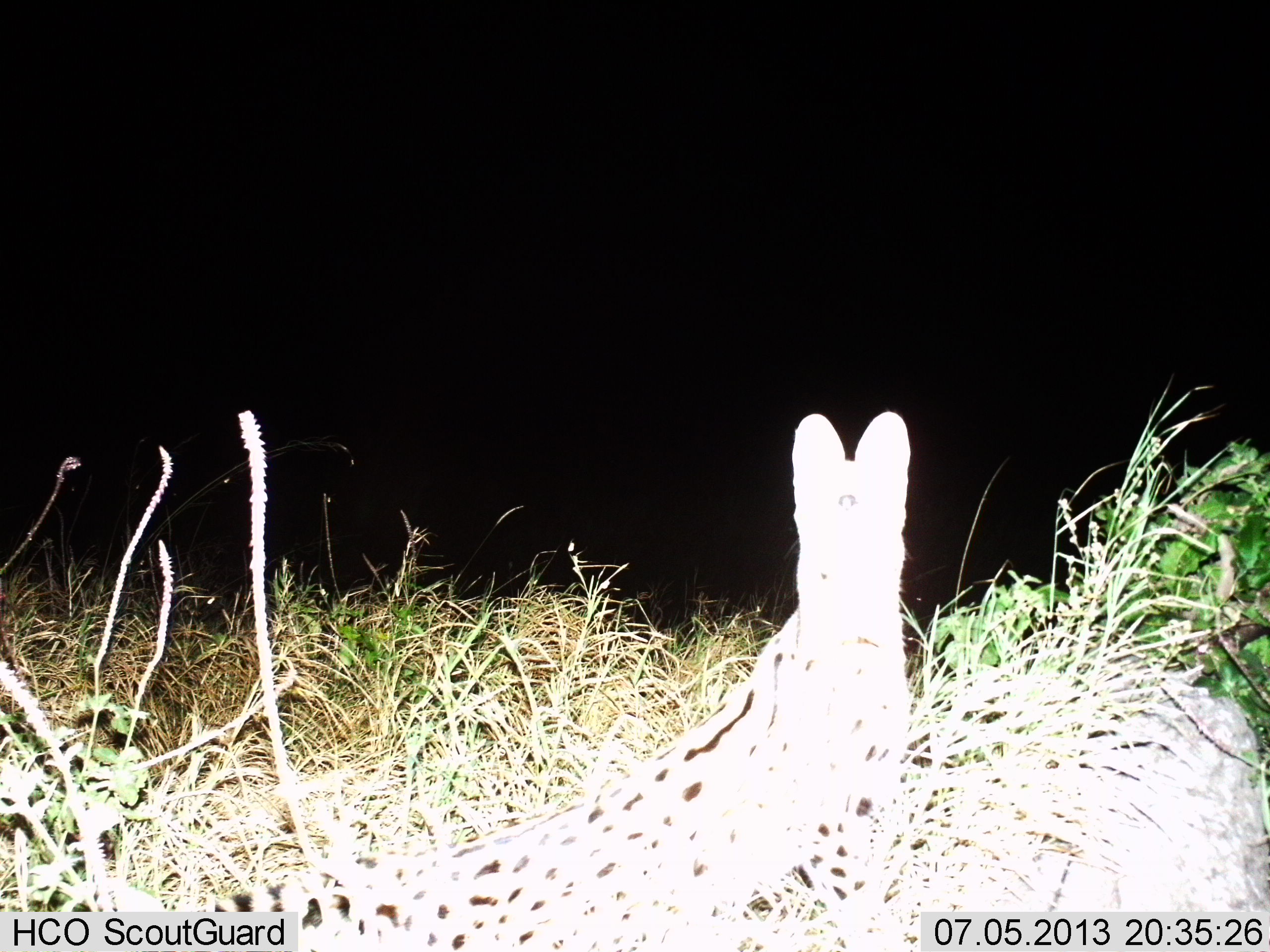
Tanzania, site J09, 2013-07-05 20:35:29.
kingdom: Animalia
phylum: Chordata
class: Mammalia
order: Carnivora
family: Felidae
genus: Leptailurus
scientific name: Leptailurus serval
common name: serval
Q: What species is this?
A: Serval (Leptailurus serval).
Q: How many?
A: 1.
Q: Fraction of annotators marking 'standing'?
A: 90%.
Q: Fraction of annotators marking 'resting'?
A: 10%.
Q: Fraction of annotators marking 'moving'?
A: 0%.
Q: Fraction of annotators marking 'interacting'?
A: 0%.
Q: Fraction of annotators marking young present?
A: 0%.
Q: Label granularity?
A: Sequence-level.